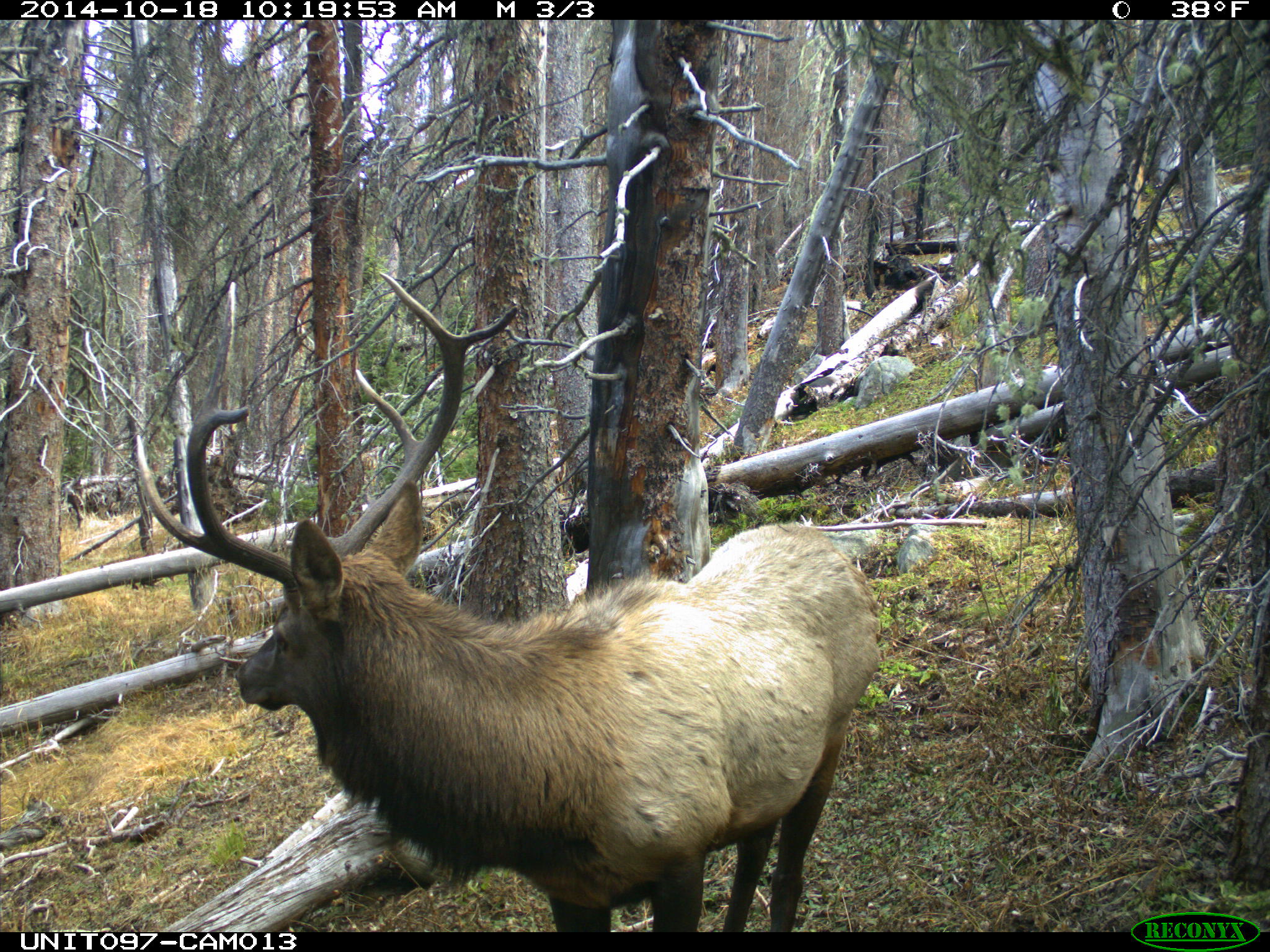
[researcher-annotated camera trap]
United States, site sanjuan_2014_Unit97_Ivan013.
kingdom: Animalia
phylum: Chordata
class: Mammalia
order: Artiodactyla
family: Cervidae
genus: Cervus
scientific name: Cervus elaphus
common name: red deer